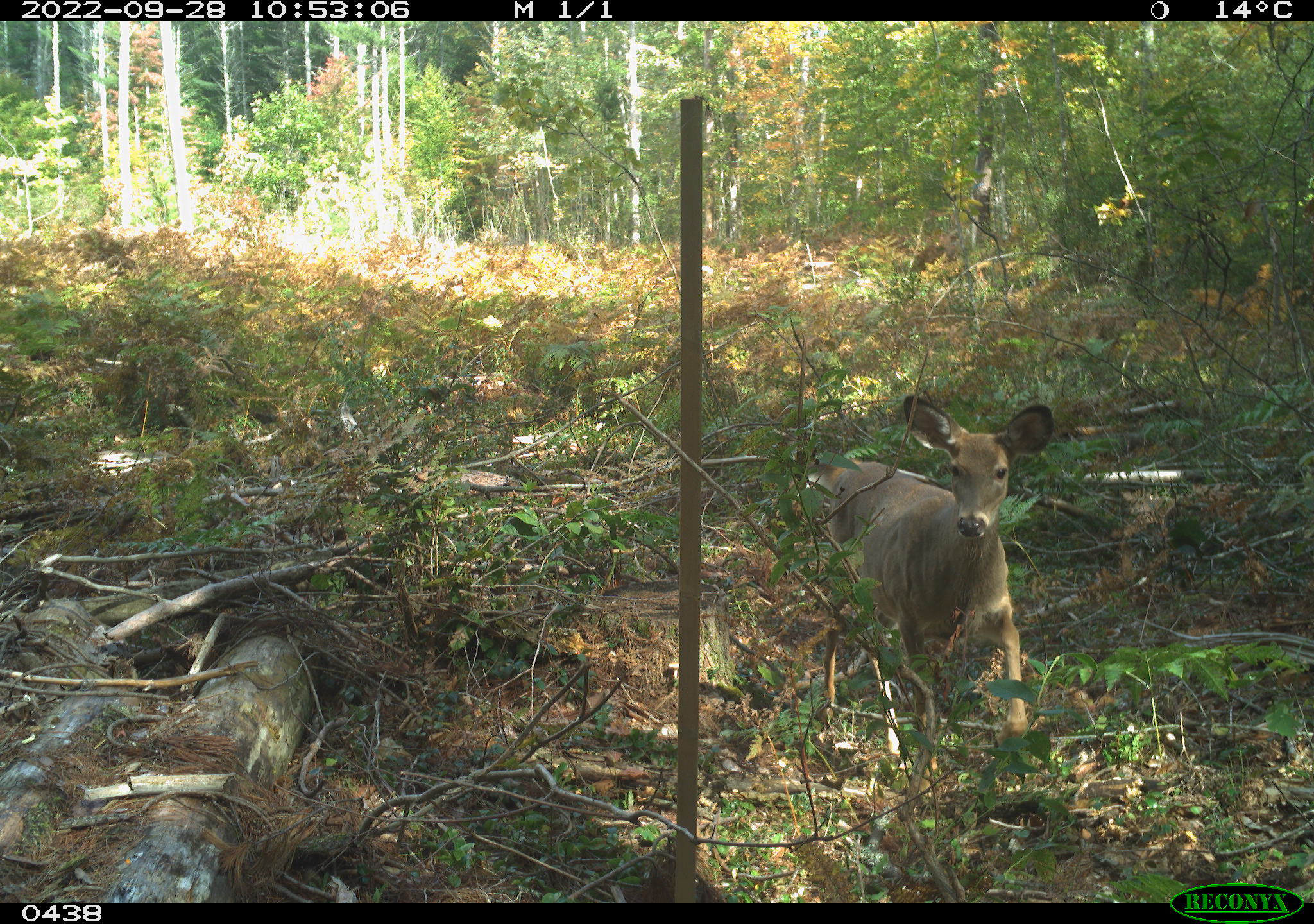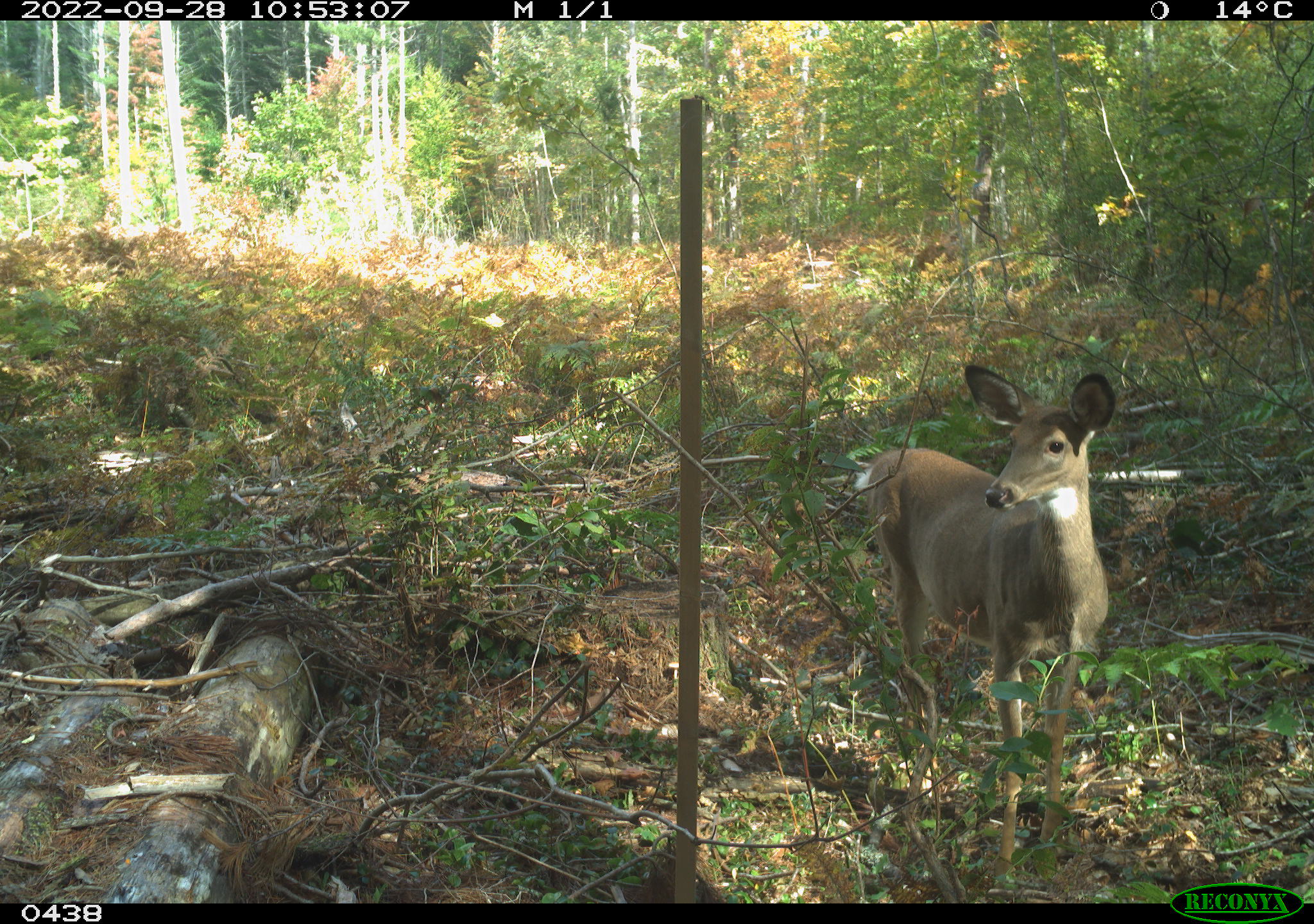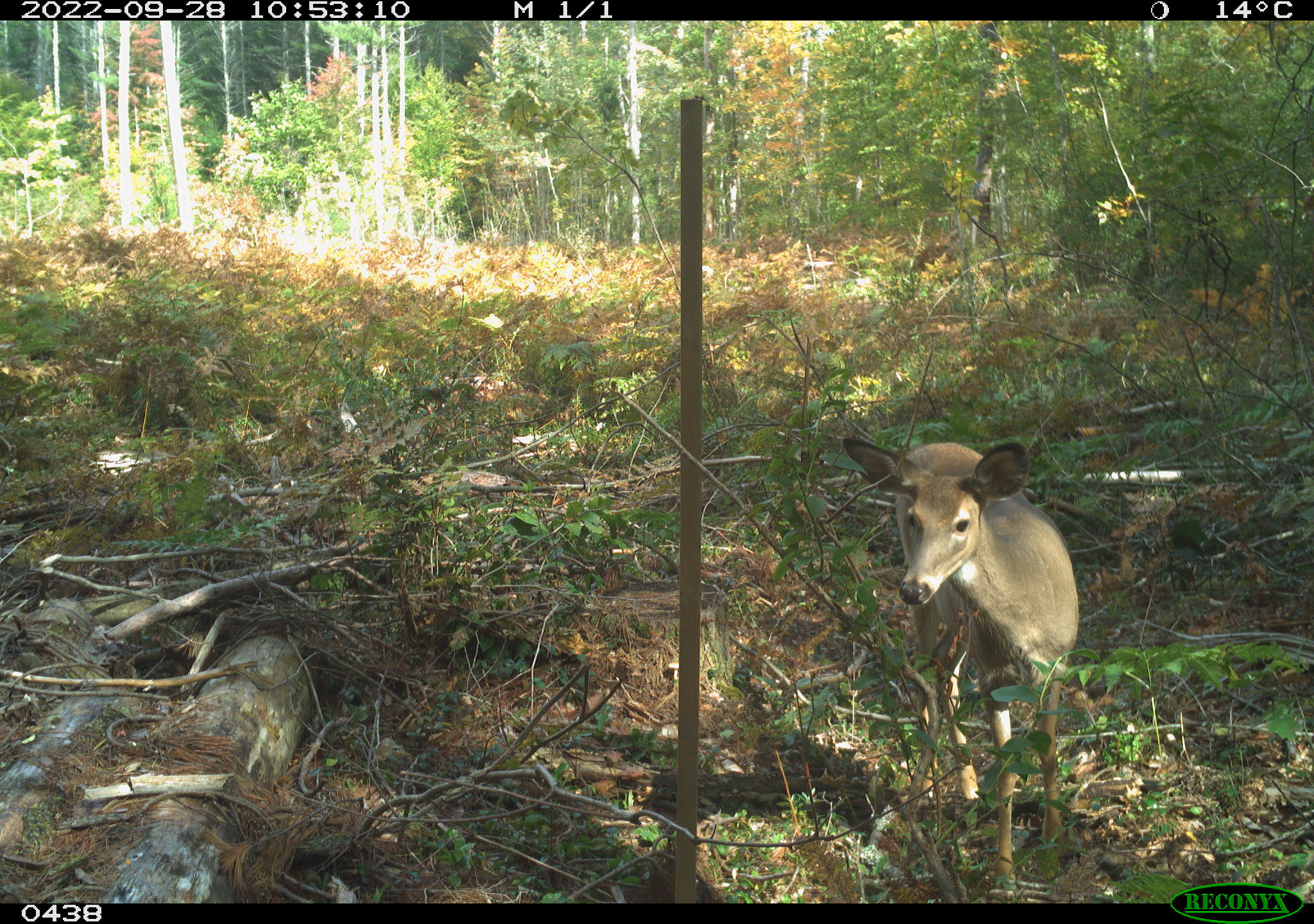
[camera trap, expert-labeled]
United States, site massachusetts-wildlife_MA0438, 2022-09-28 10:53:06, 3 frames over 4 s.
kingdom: Animalia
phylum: Chordata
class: Mammalia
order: Artiodactyla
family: Cervidae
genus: Odocoileus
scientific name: Odocoileus virginianus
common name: white-tailed deer